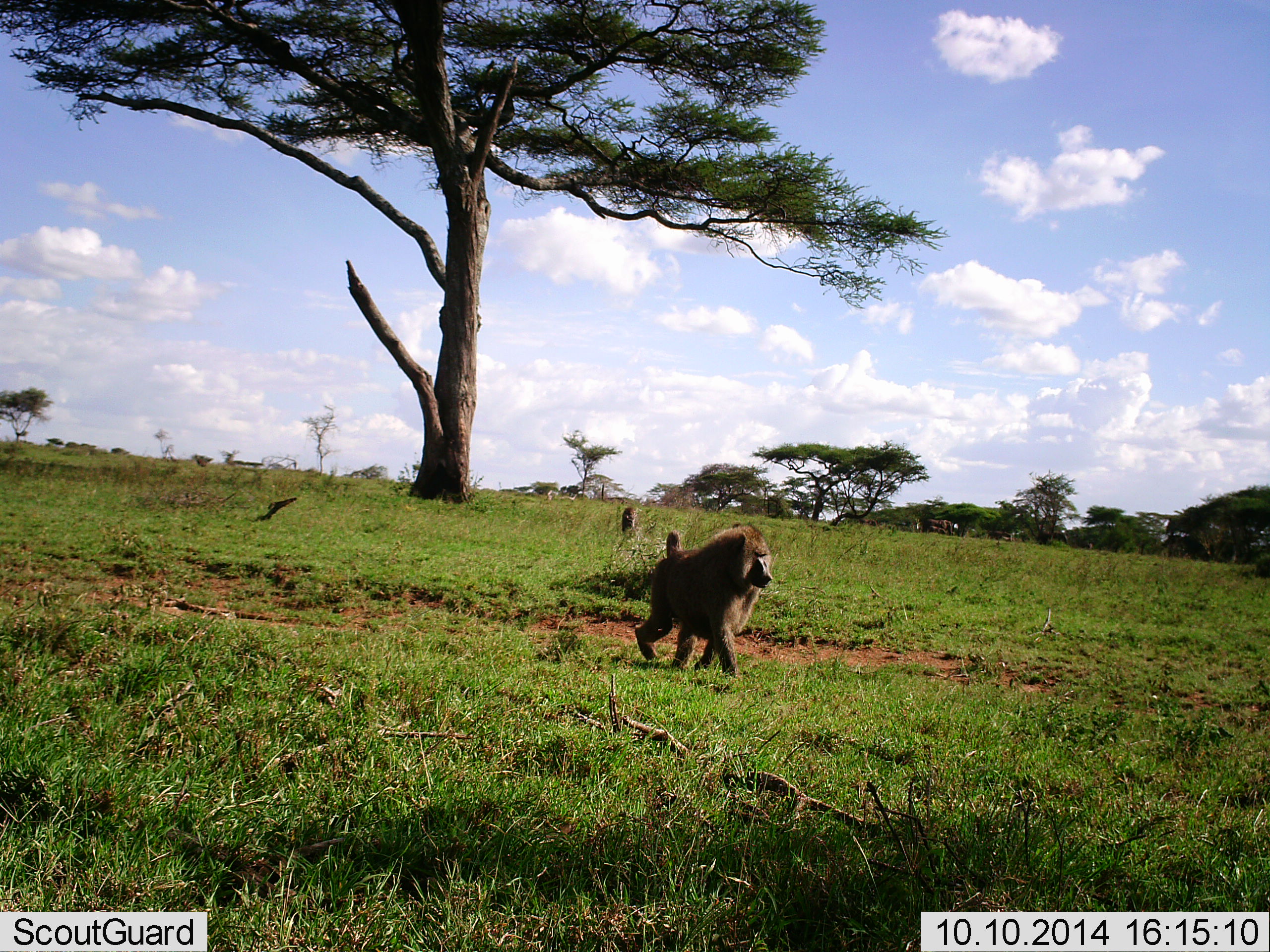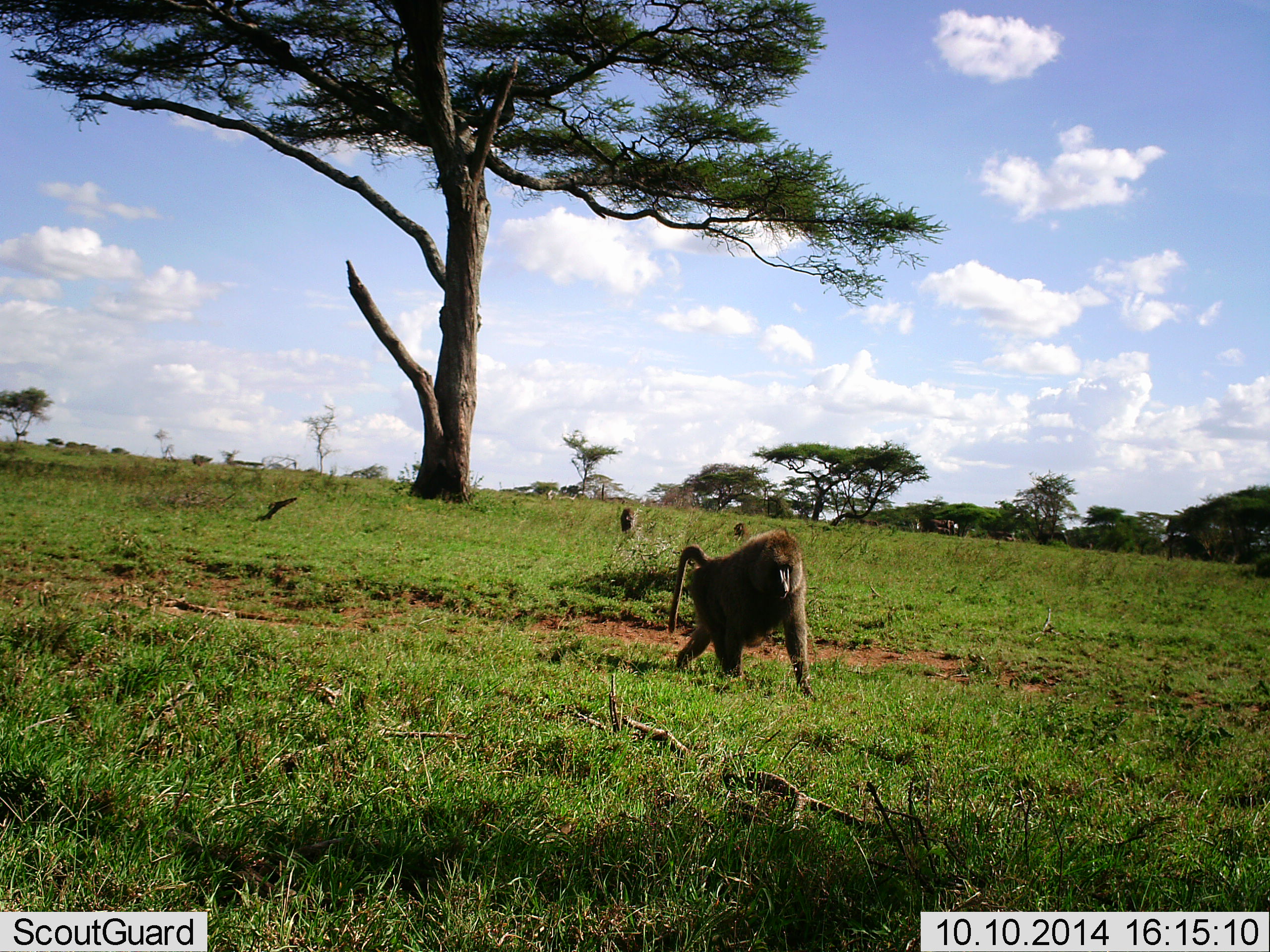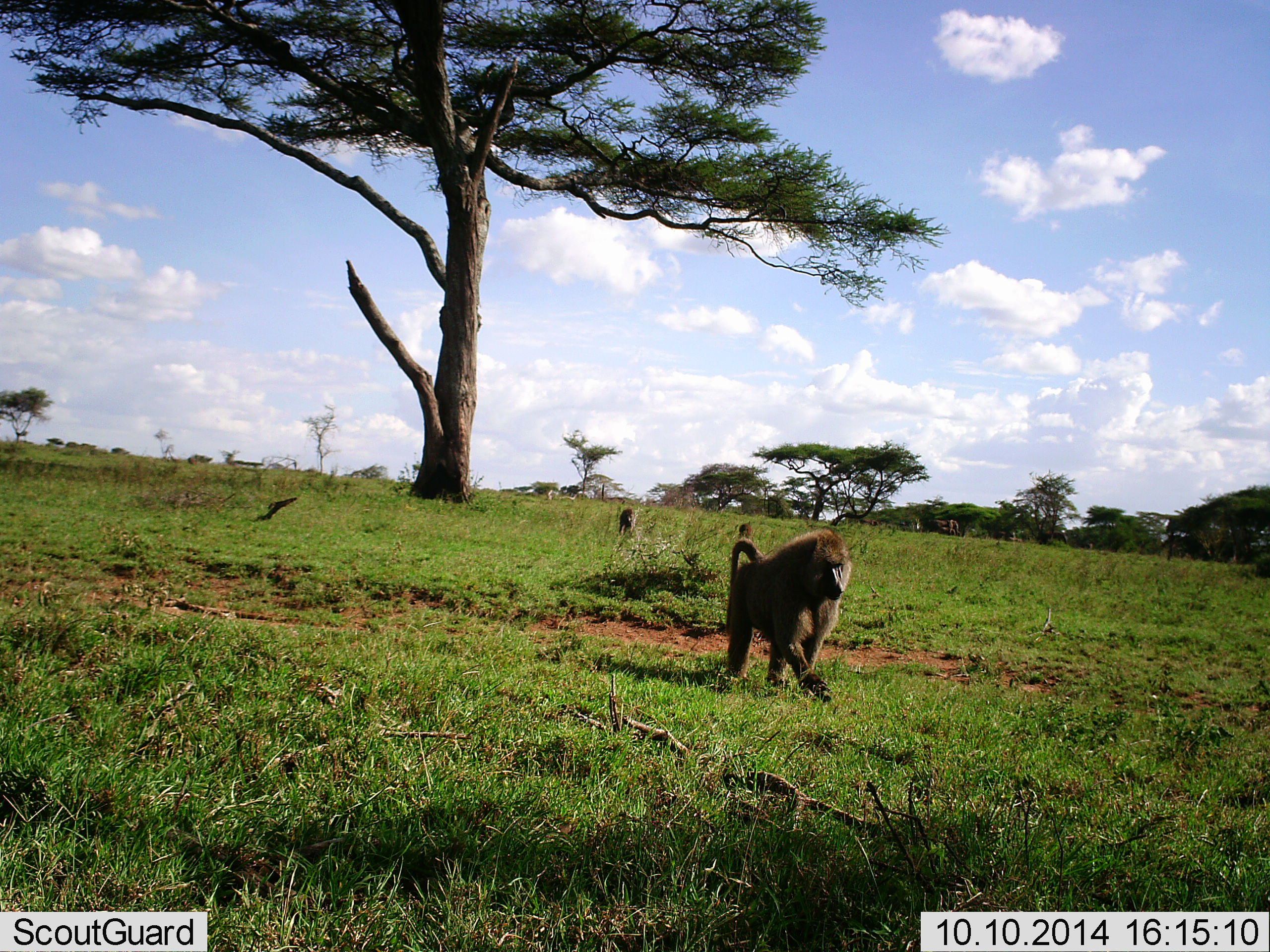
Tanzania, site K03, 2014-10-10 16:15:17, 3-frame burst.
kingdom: Animalia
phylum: Chordata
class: Mammalia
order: Primates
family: Cercopithecidae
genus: Papio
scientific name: Papio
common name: baboon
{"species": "baboon (Papio)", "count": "3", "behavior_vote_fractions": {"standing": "20%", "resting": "20%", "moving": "100%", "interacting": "0%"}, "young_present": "0%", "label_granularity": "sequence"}